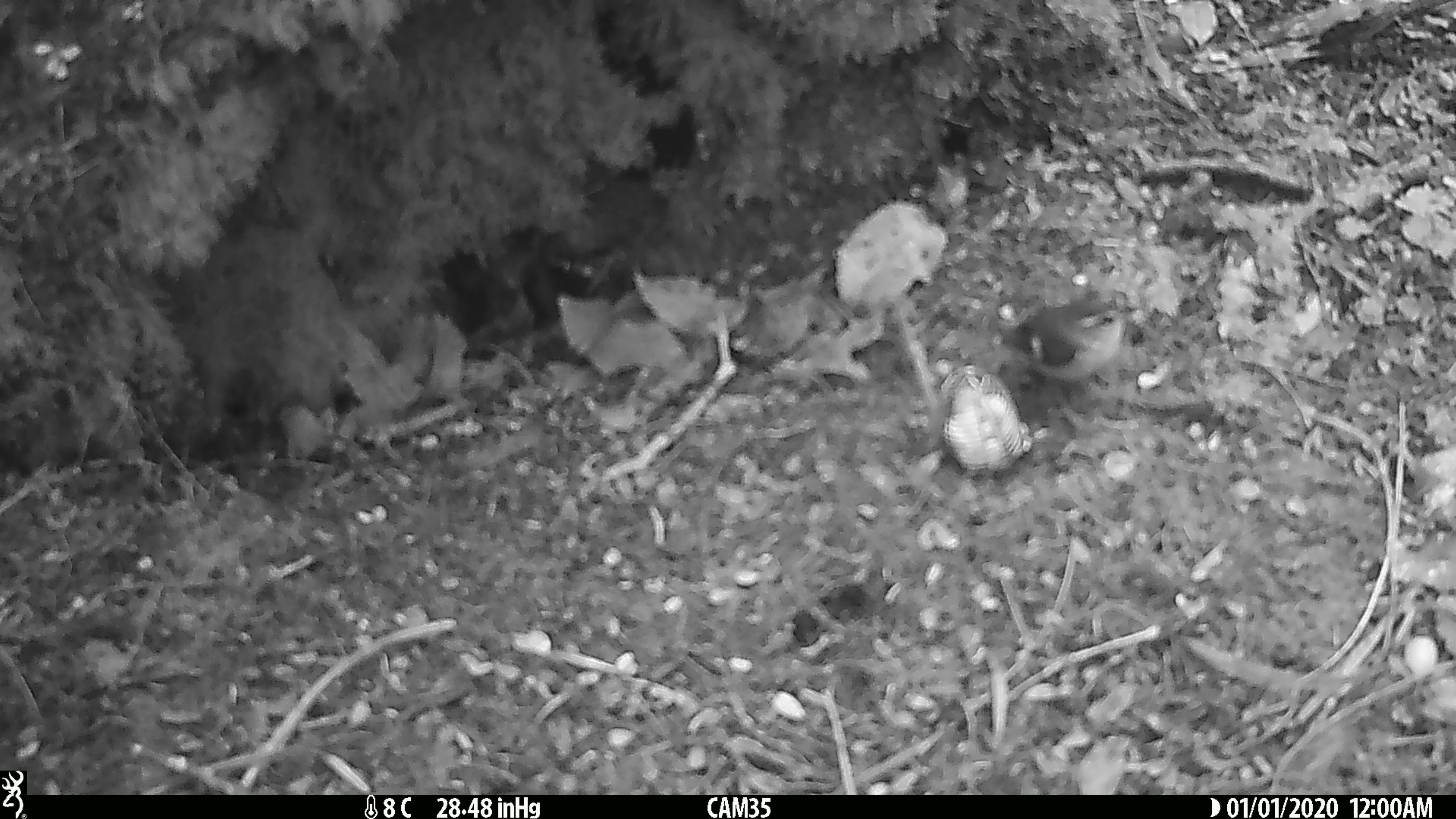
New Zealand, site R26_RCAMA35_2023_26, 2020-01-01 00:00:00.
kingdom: Animalia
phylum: Chordata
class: Aves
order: Passeriformes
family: Acanthisittidae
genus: Acanthisitta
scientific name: Acanthisitta chloris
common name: rifleman